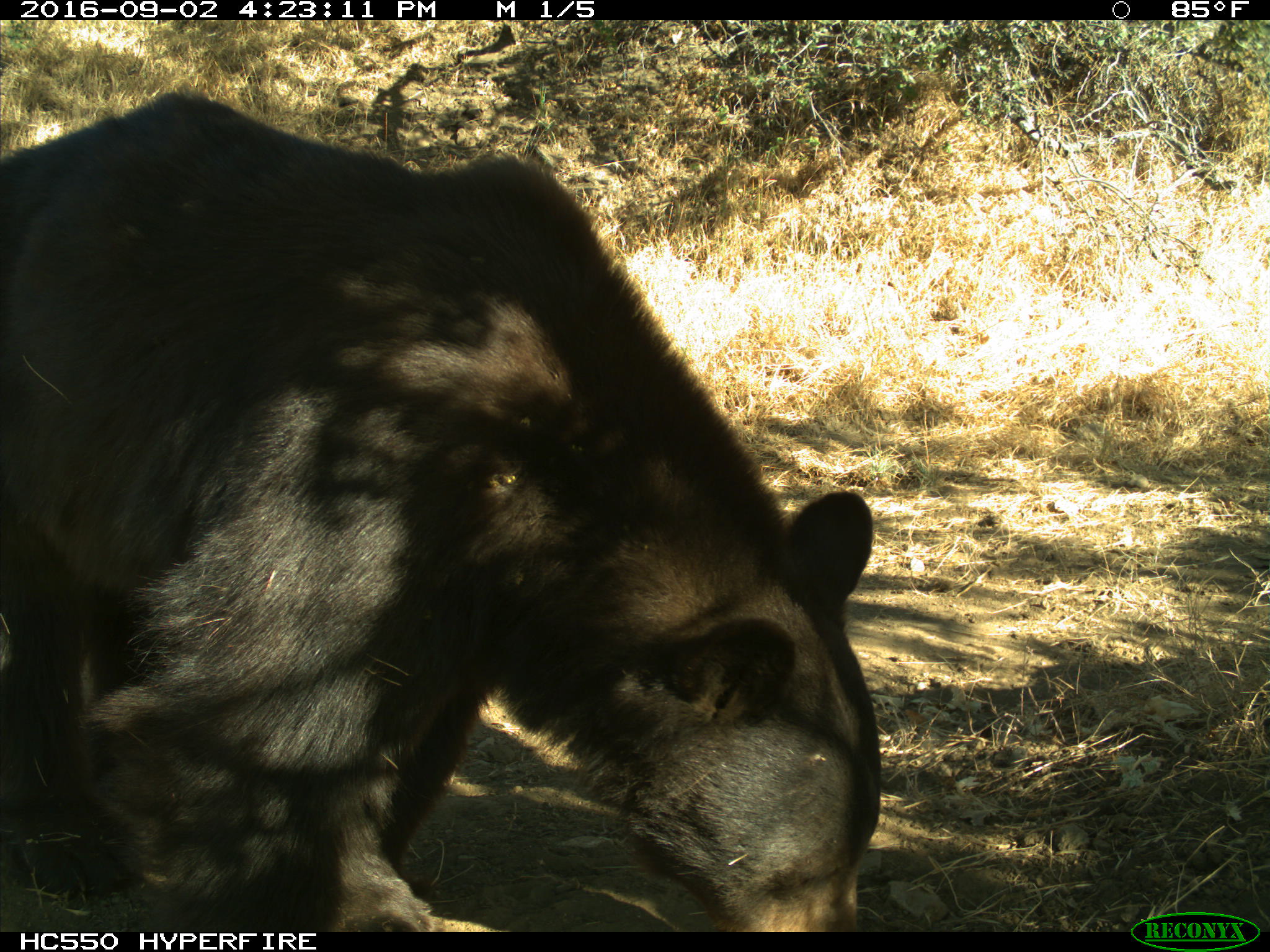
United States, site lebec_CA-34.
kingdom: Animalia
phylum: Chordata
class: Mammalia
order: Carnivora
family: Ursidae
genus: Ursus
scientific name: Ursus americanus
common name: american black bear